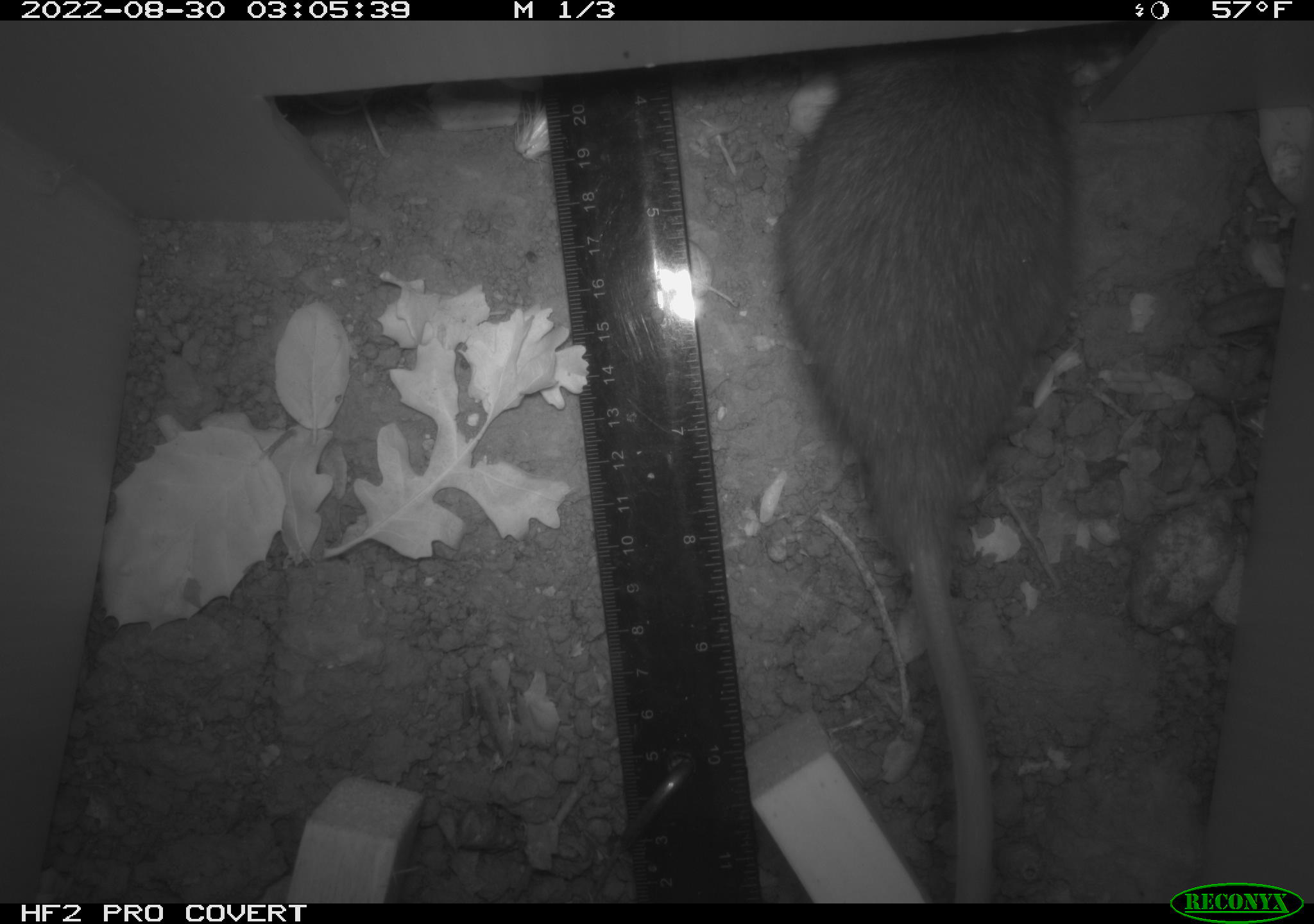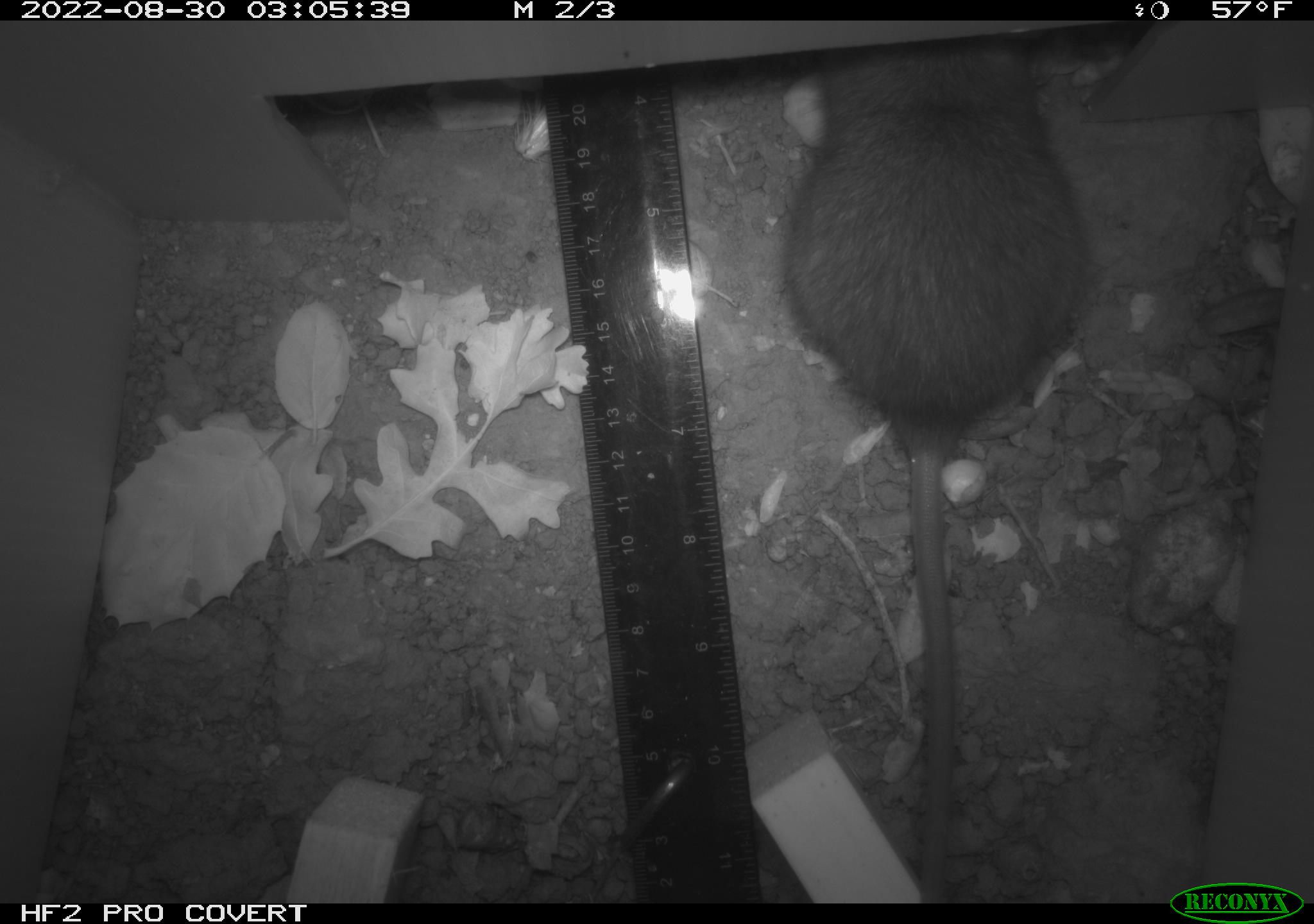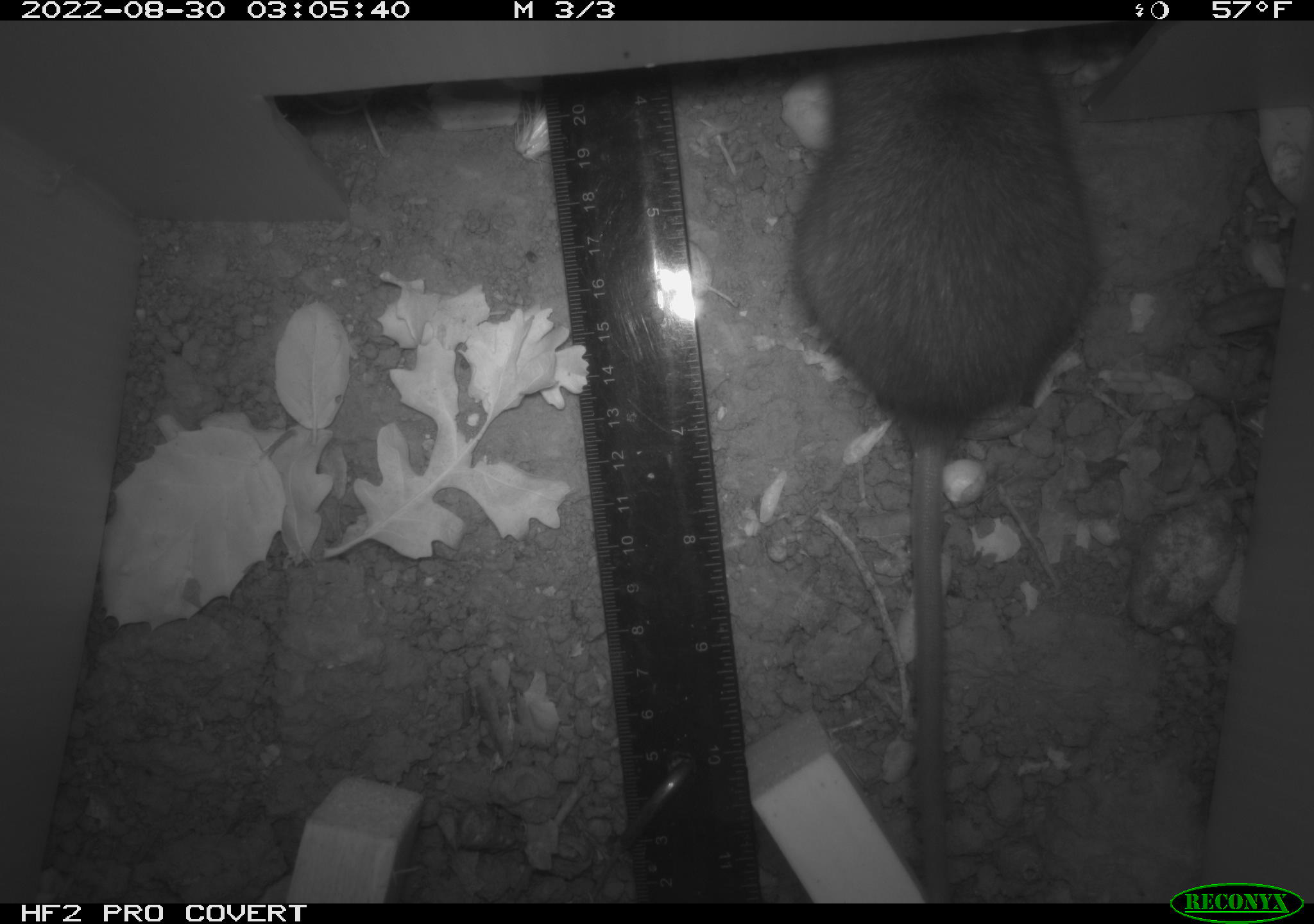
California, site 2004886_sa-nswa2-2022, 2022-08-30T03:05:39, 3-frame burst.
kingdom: Animalia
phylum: Chordata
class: Mammalia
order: Rodentia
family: Muridae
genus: Rattus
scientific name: Rattus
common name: rat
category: rattus species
Rattus species (rat) (Rattus).